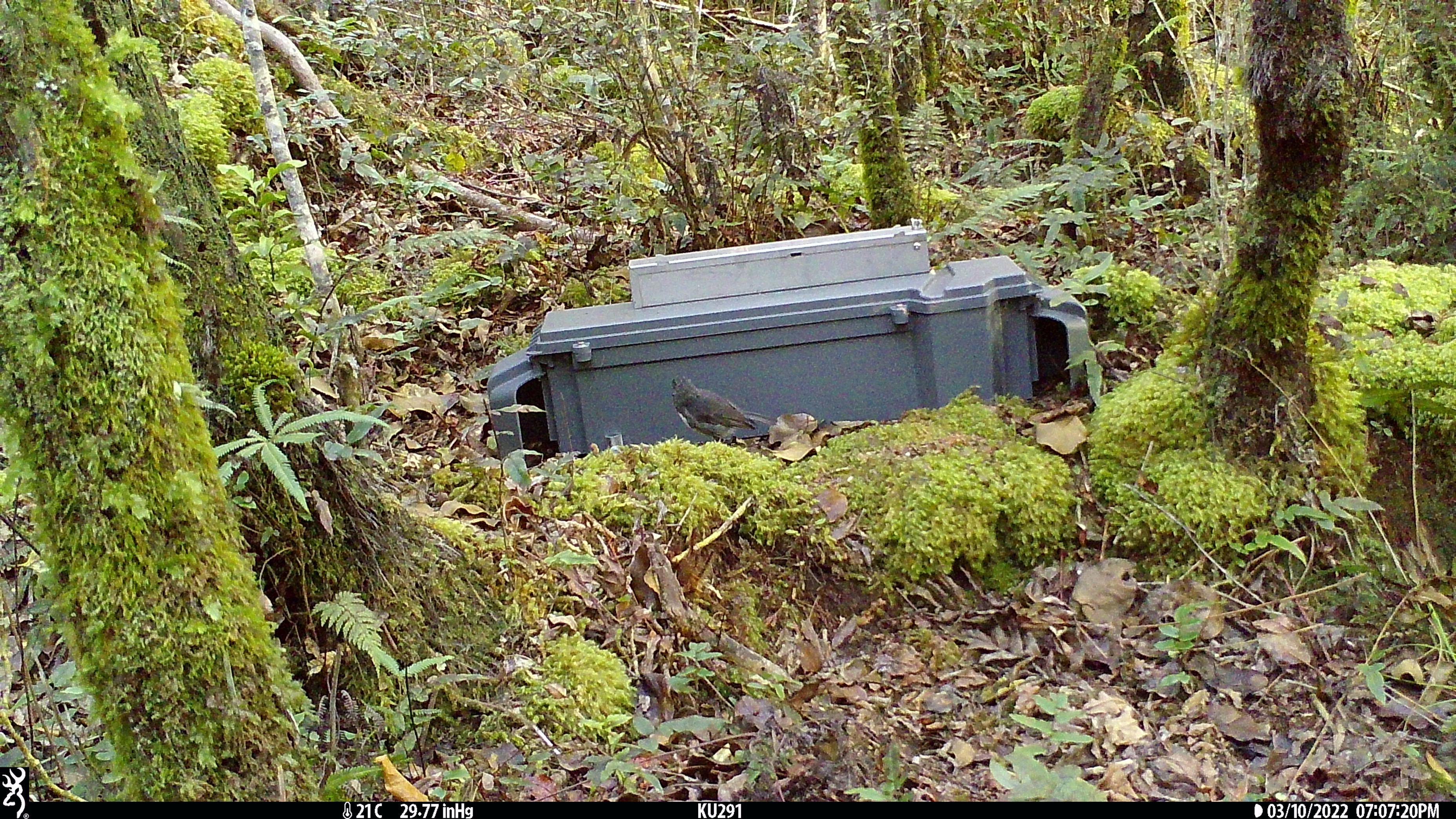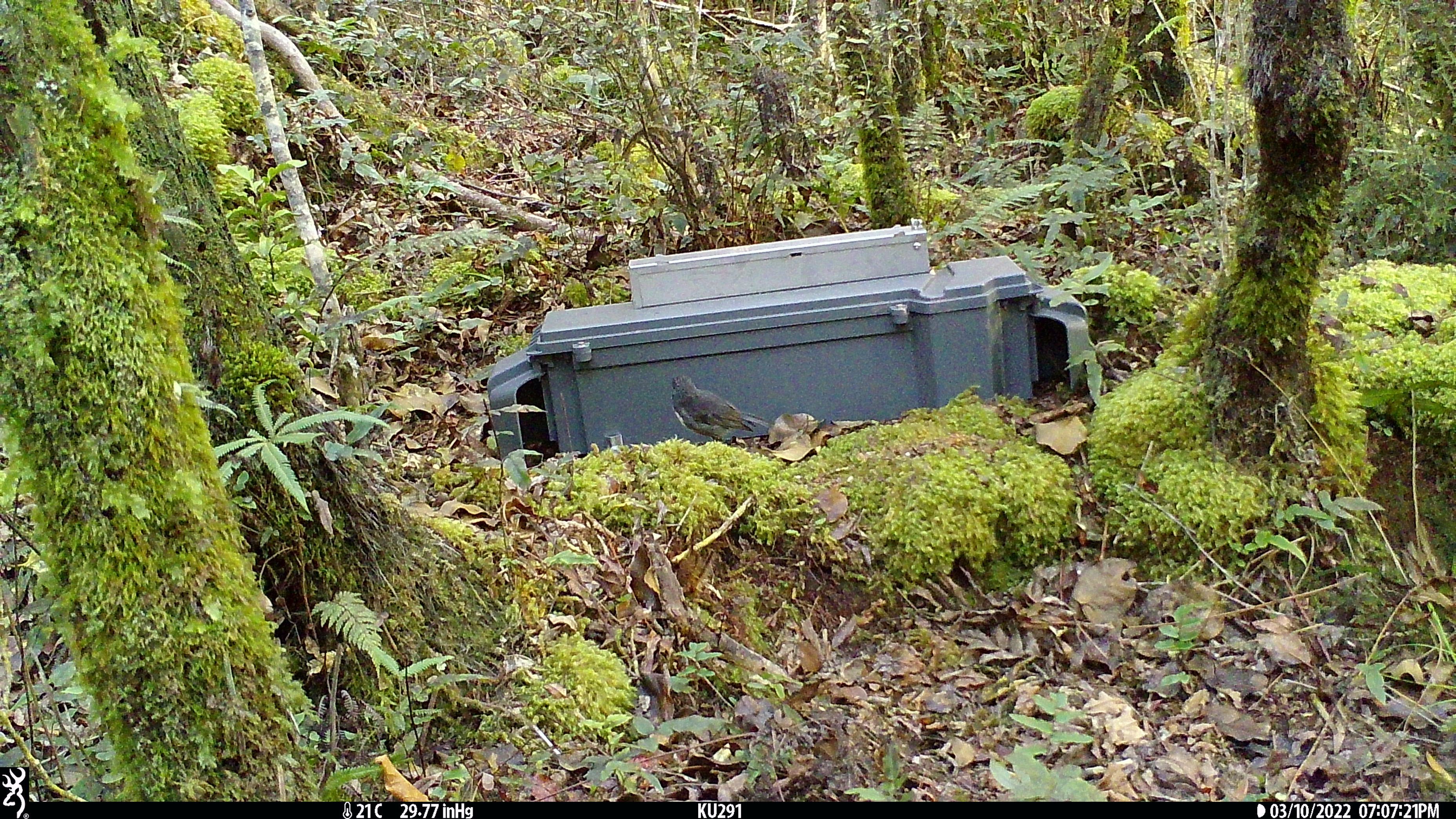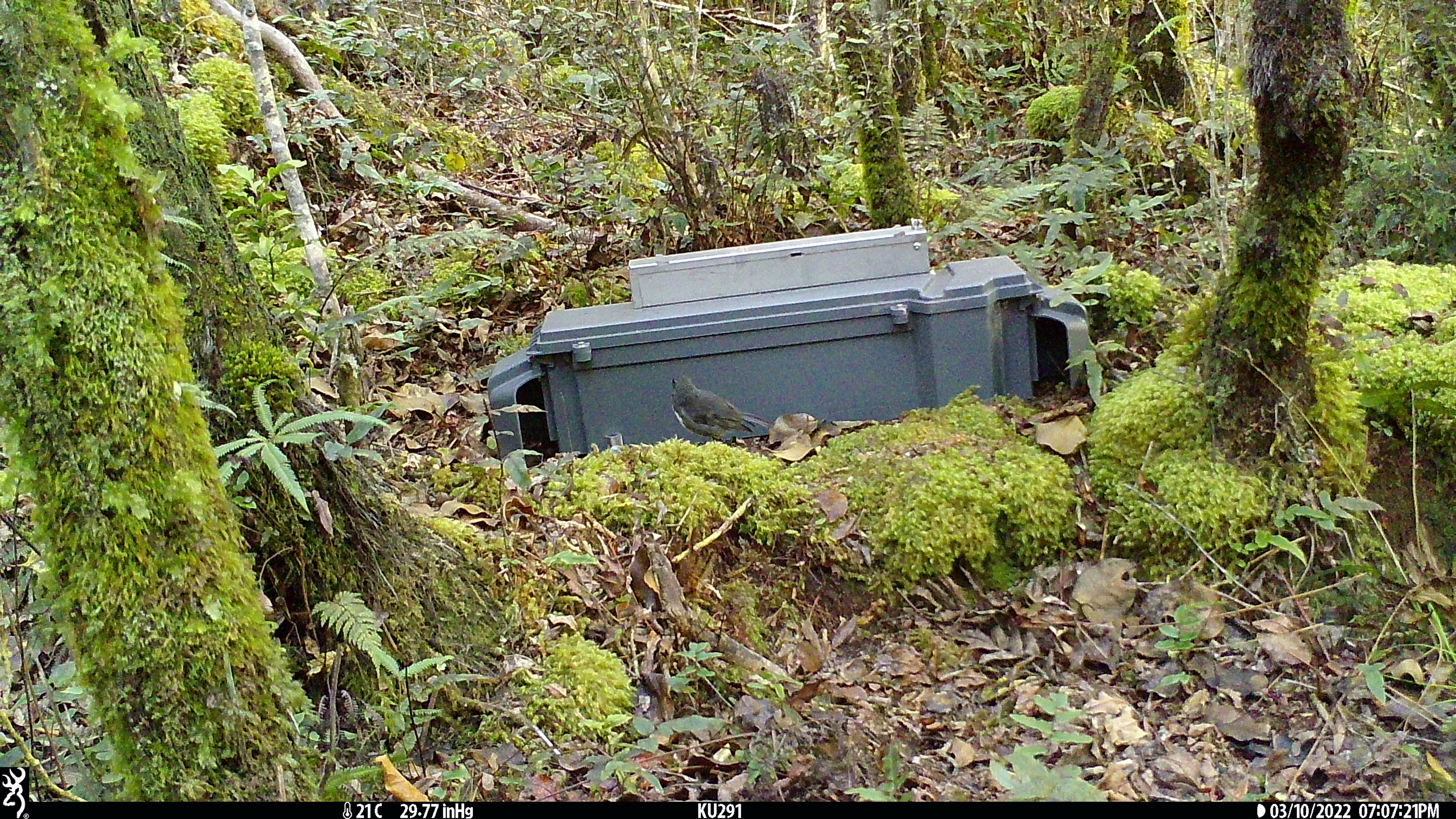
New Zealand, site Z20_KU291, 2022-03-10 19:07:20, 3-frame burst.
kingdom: Animalia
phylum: Chordata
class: Aves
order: Passeriformes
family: Petroicidae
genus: Petroica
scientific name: Petroica macrocephala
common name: tomtit